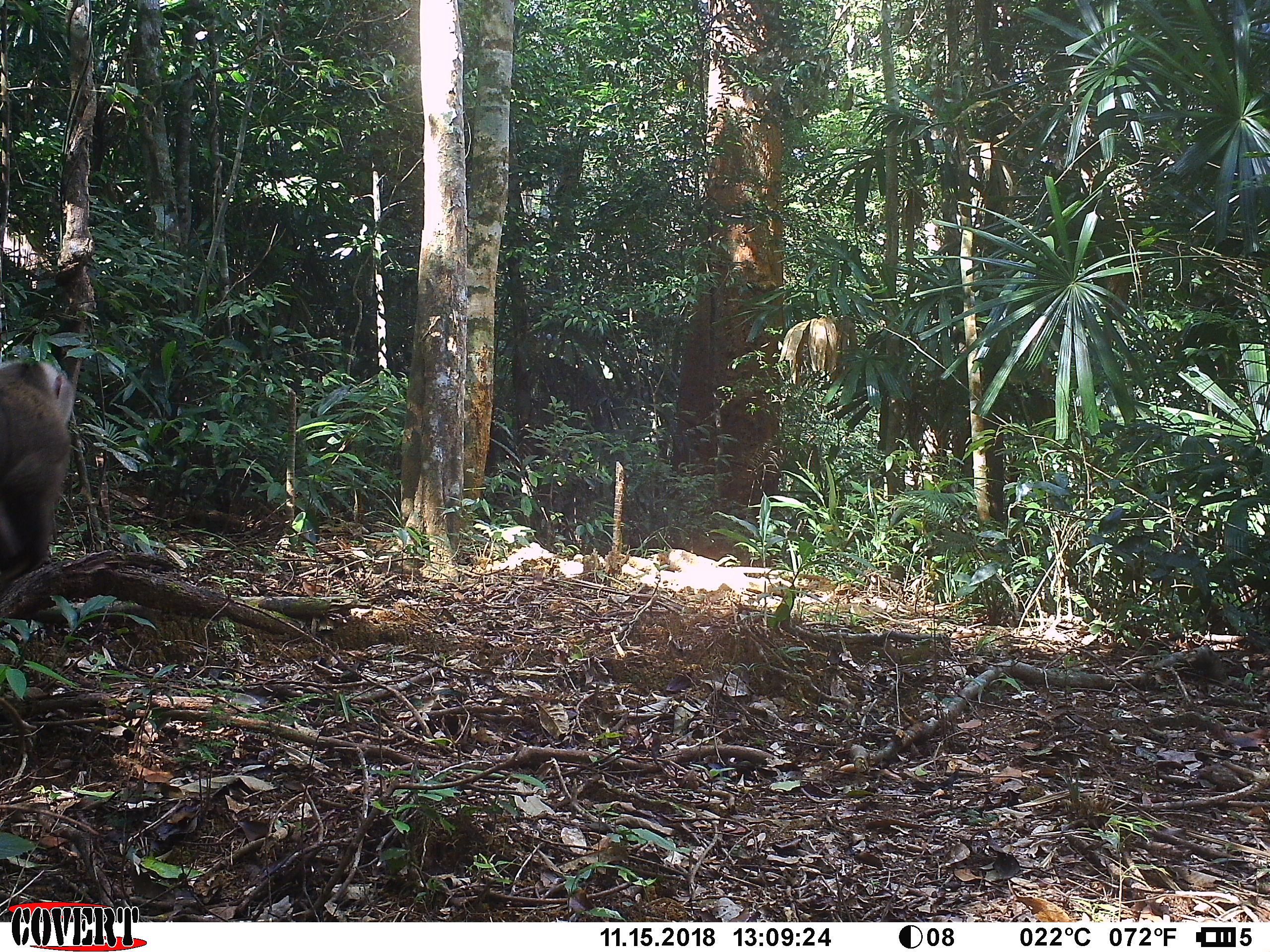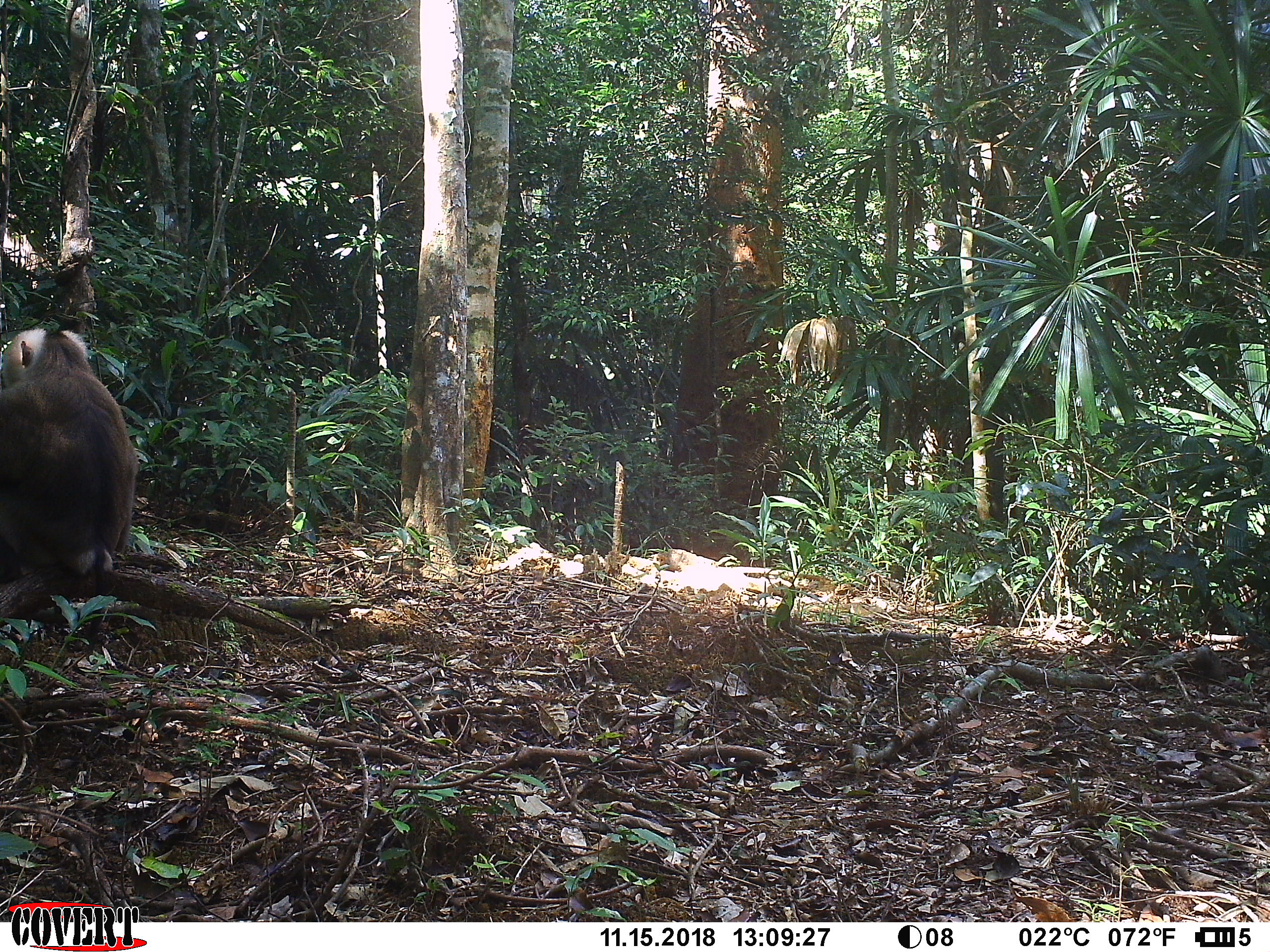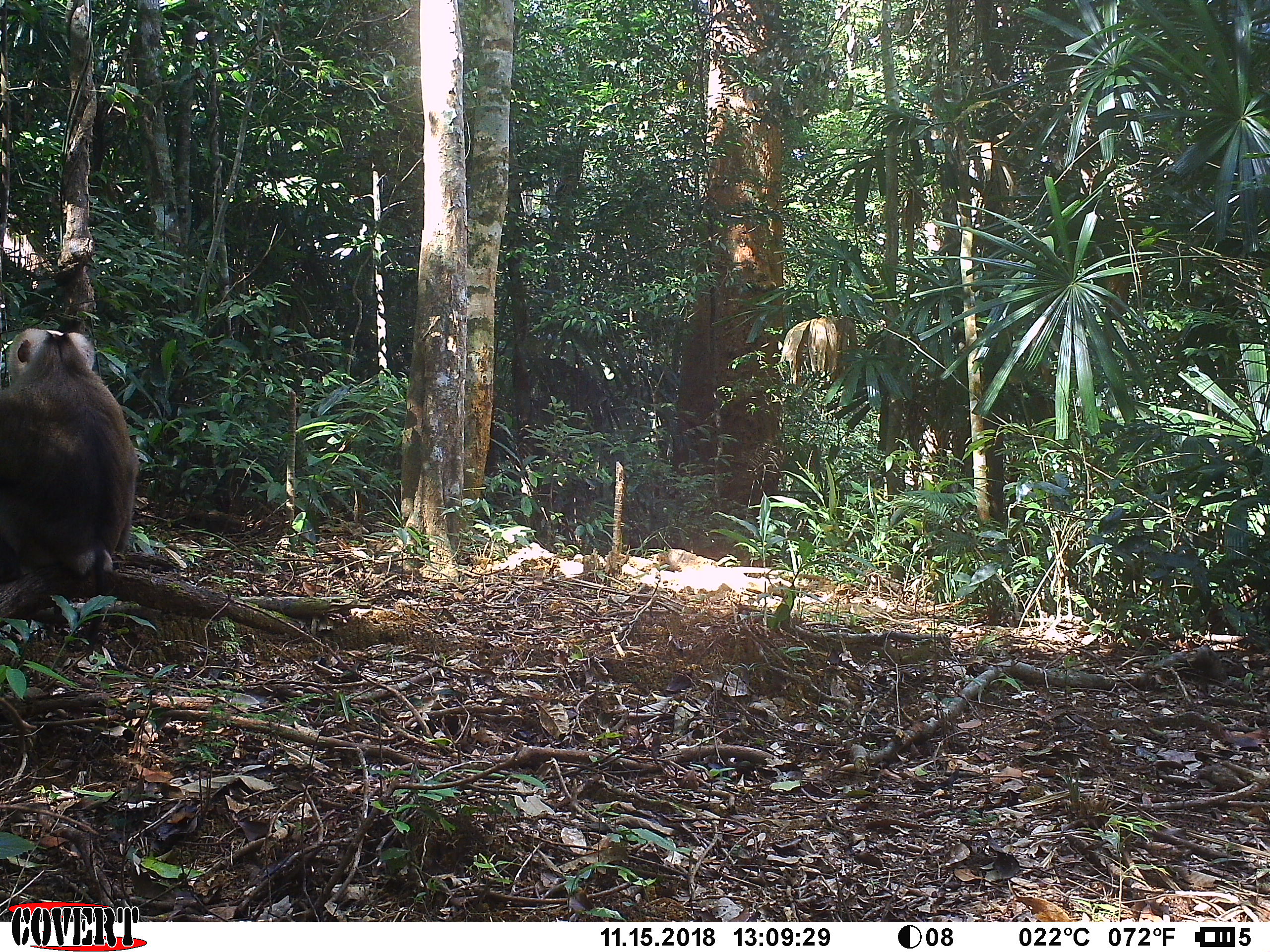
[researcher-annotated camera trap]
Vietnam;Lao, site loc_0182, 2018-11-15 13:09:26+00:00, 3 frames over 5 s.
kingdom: Animalia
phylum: Chordata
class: Mammalia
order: Primates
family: Cercopithecidae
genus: Macaca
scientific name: Macaca nemestrina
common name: pig-tailed macaque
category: pig tailed macaque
Pig tailed macaque (pig-tailed macaque) (Macaca nemestrina). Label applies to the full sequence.